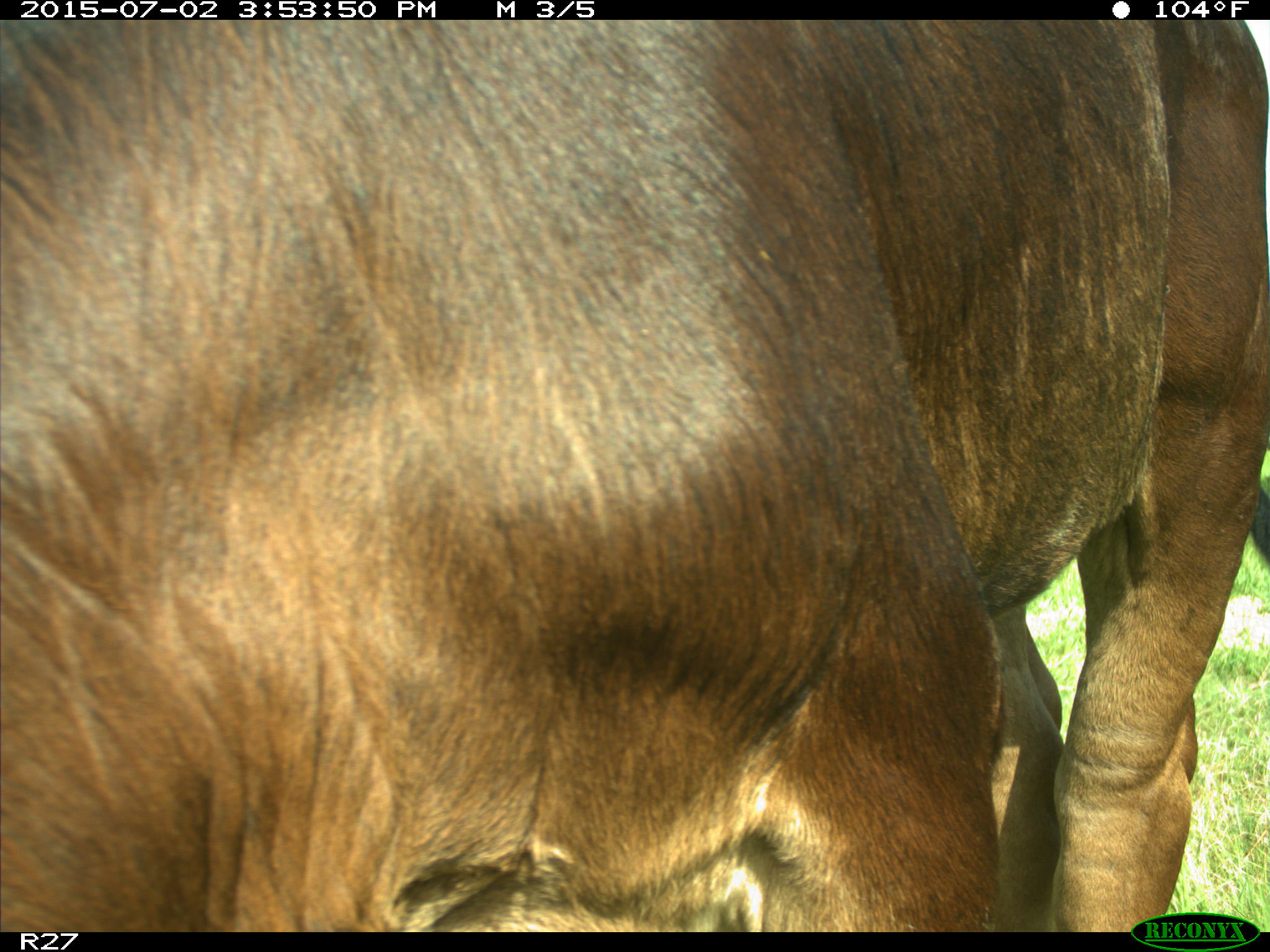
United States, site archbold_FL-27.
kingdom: Animalia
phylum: Chordata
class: Mammalia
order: Artiodactyla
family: Bovidae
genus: Bos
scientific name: Bos taurus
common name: domestic cow